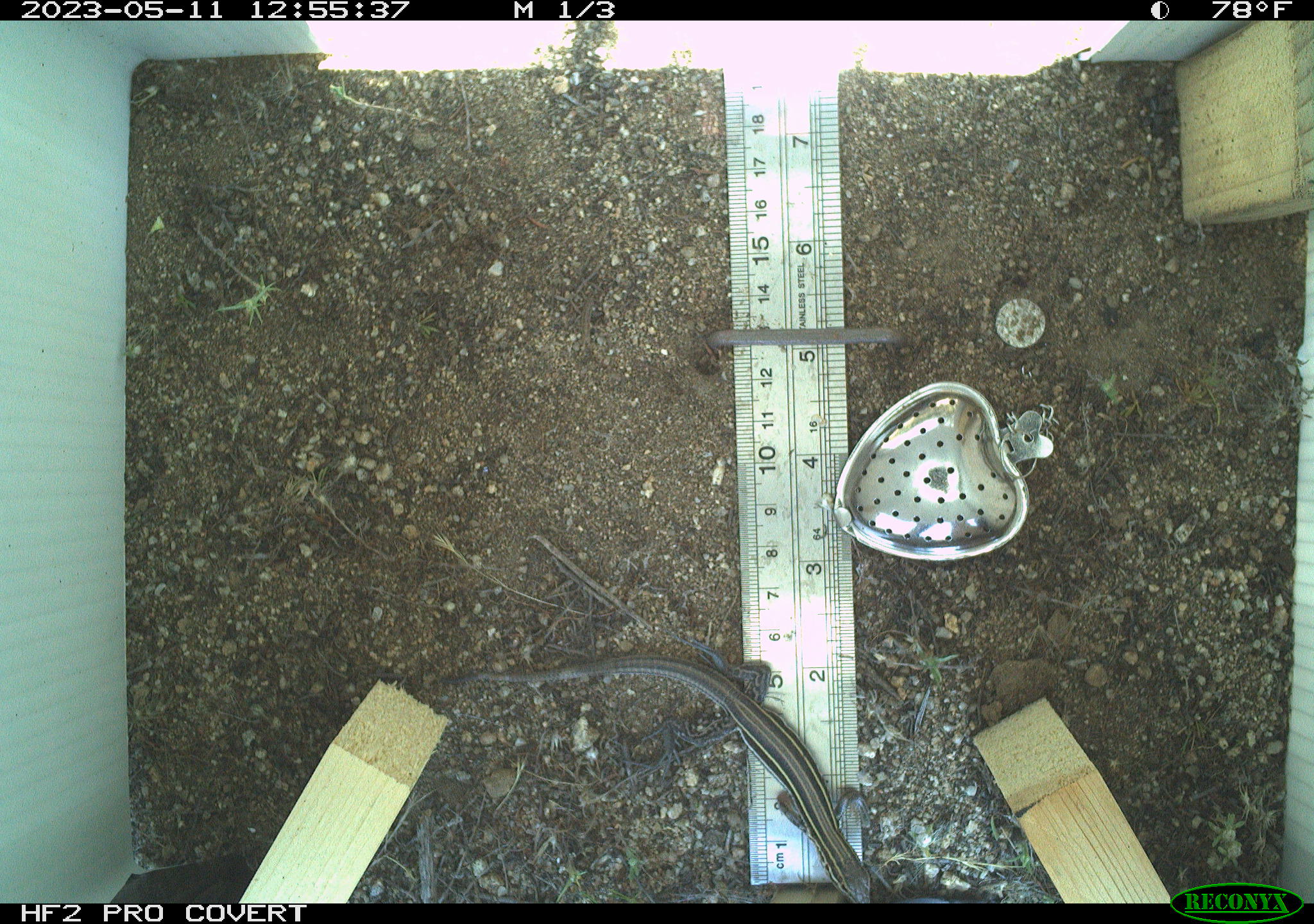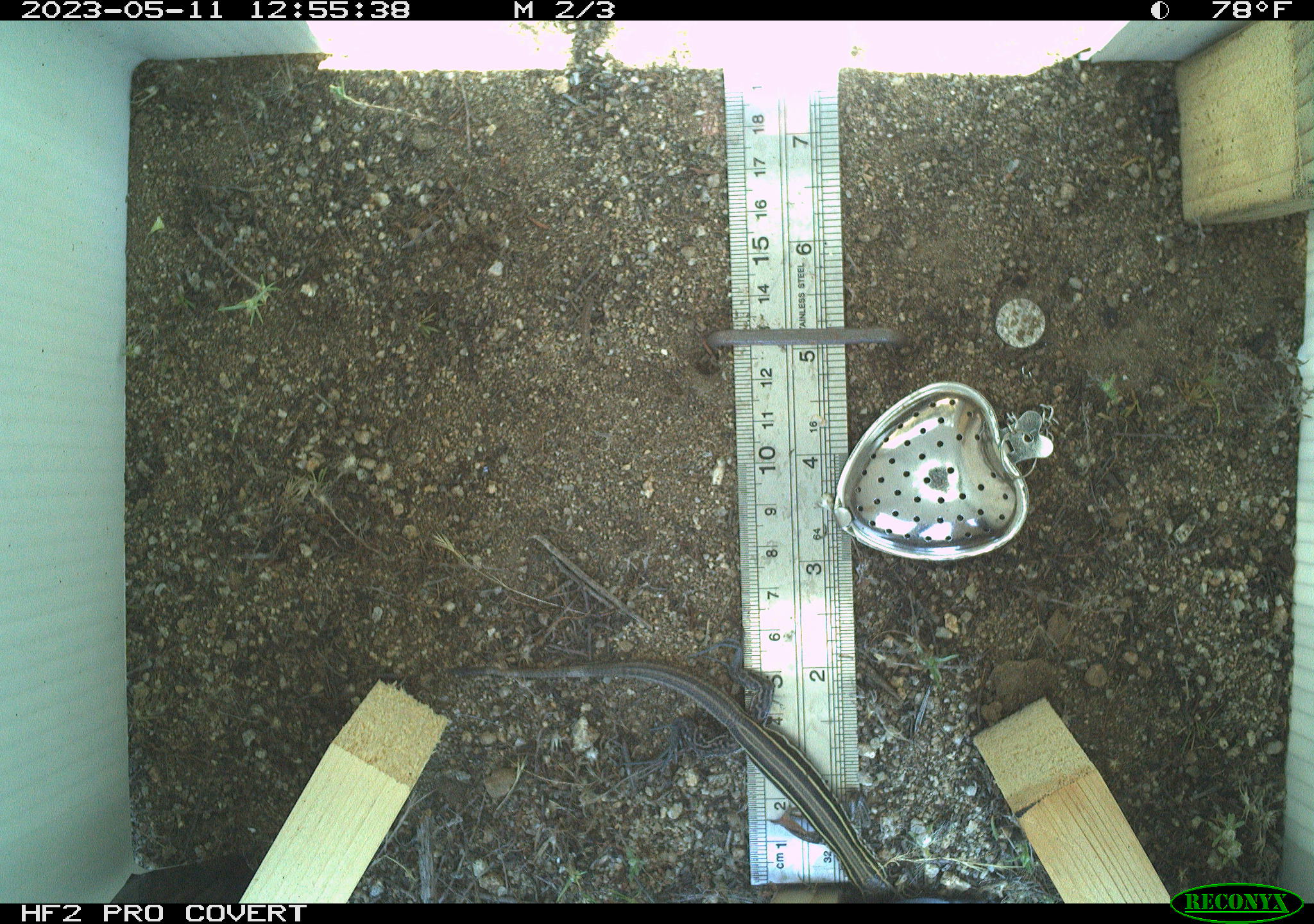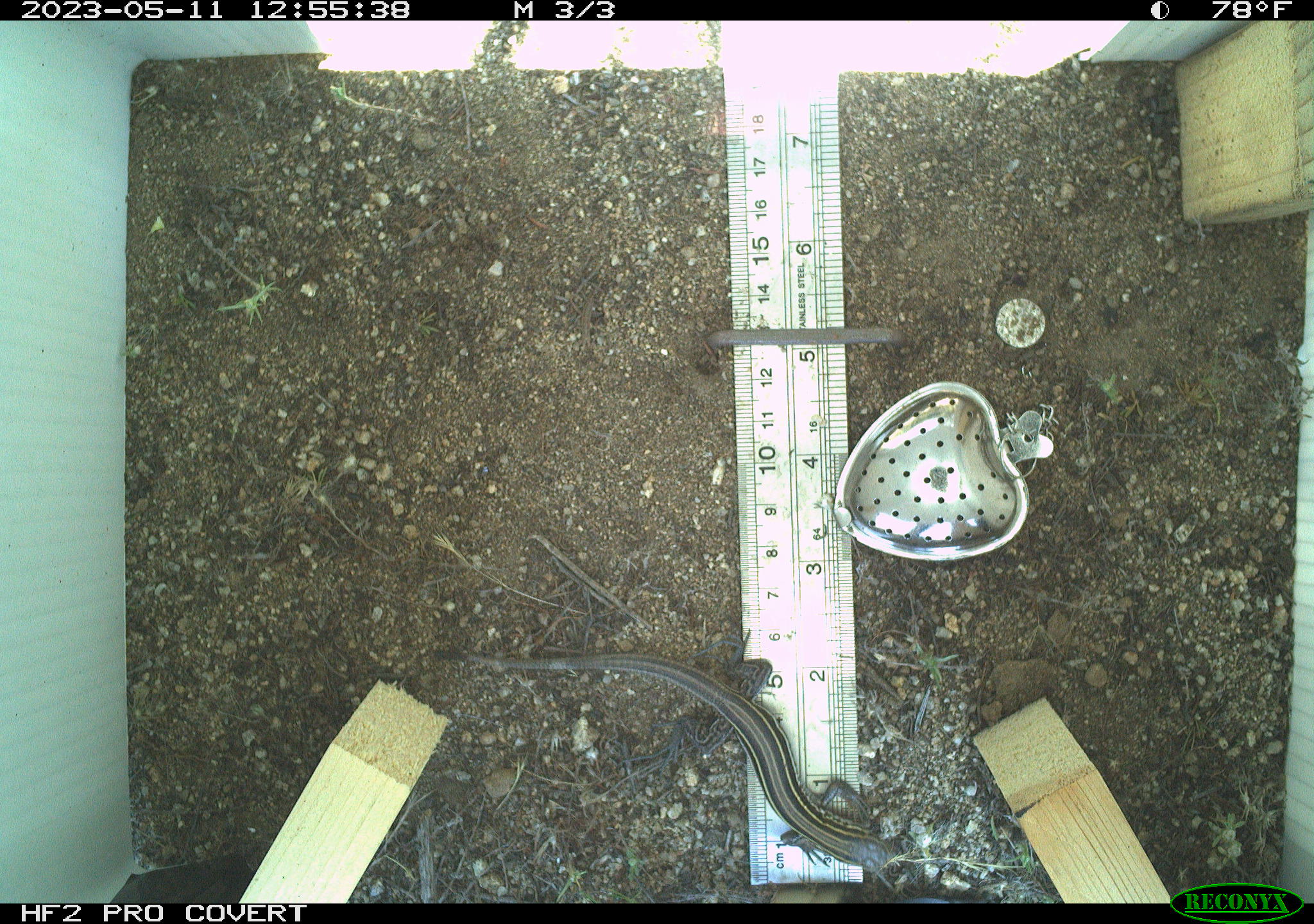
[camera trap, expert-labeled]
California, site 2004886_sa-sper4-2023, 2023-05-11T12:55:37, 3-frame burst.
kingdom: Animalia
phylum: Chordata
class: Reptilia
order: Squamata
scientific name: Squamata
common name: lizards and snakes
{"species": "lizards and snakes (Squamata)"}